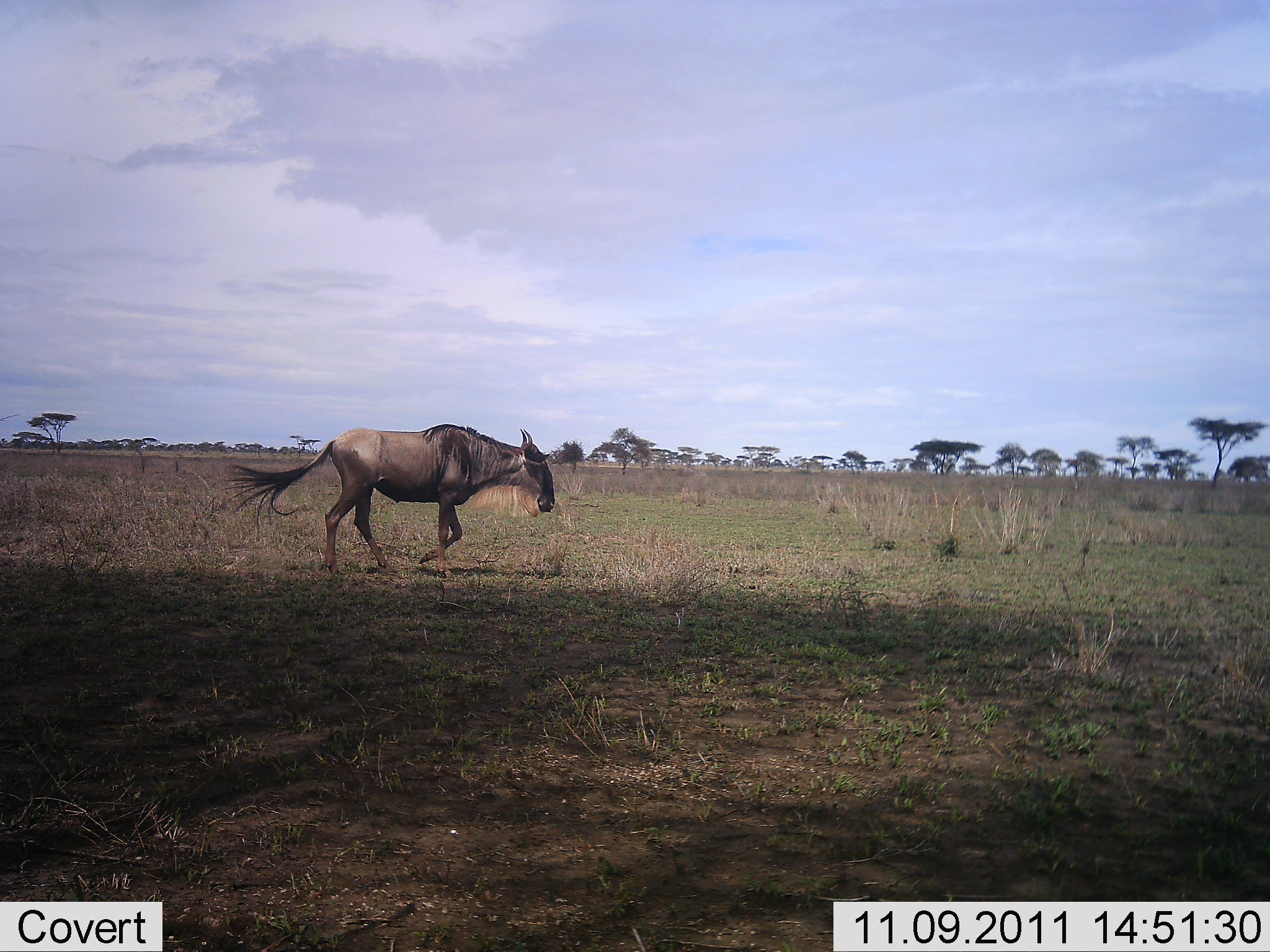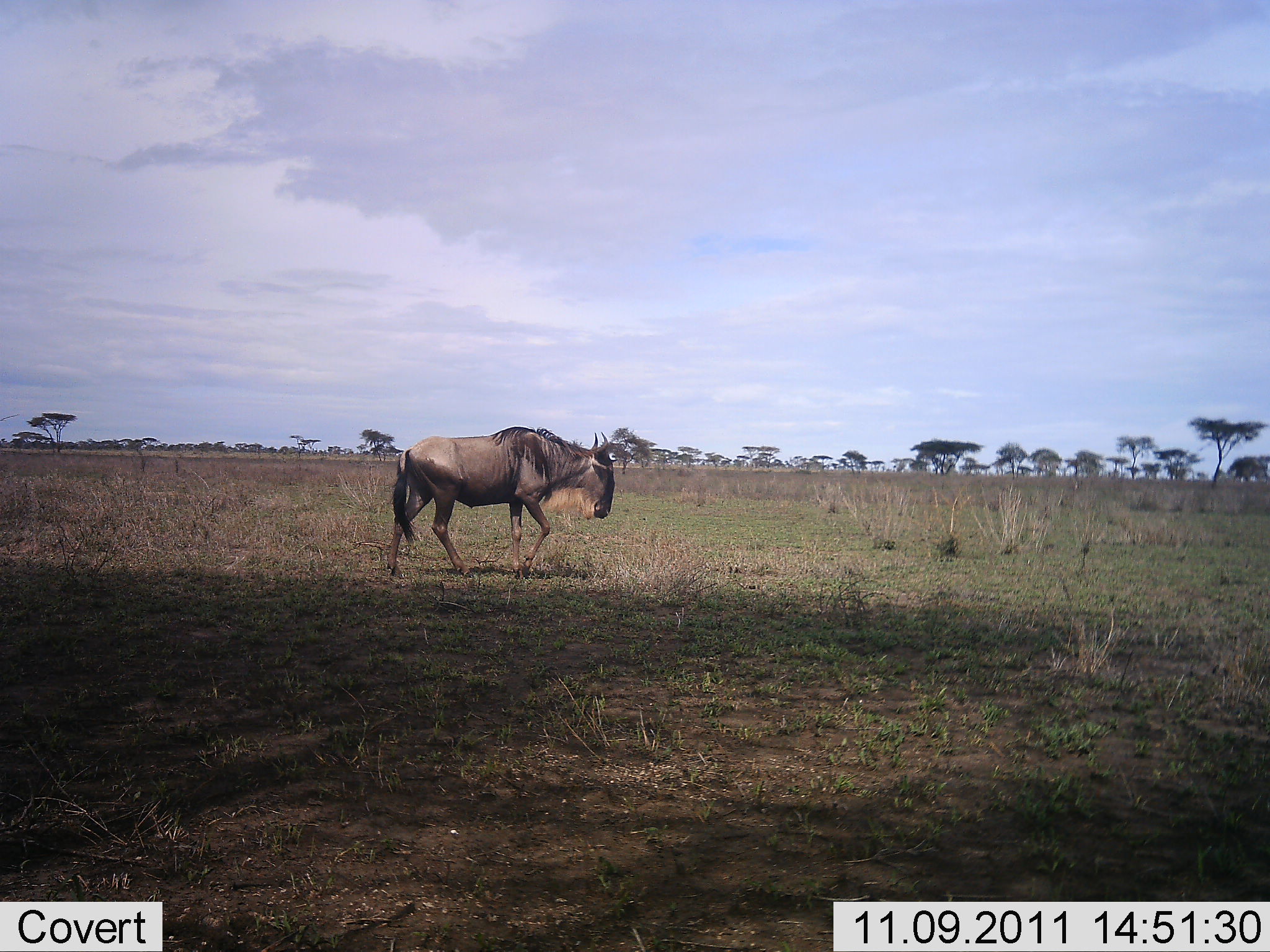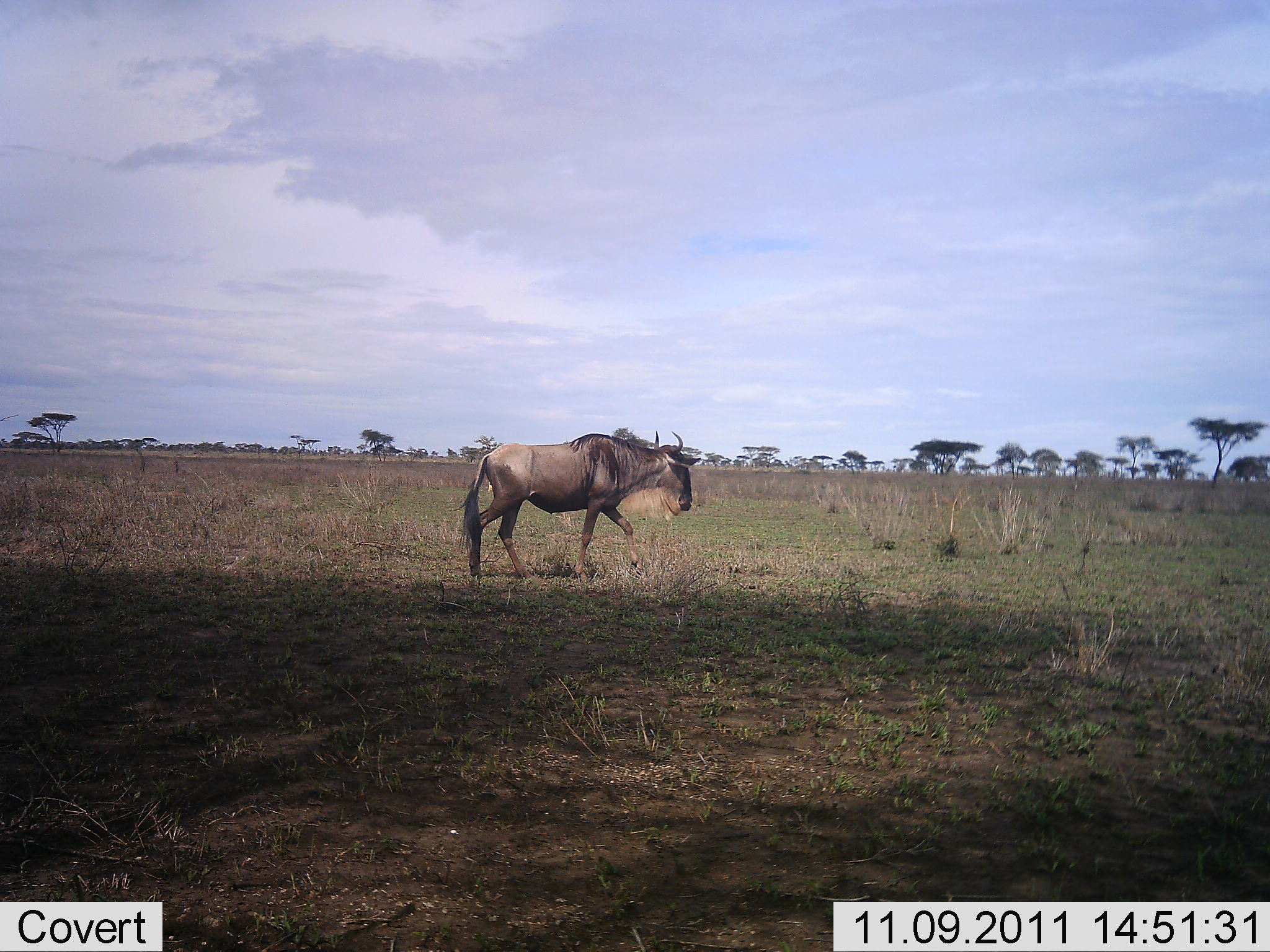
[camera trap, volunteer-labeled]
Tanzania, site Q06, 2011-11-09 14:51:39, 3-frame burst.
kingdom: Animalia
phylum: Chordata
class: Mammalia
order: Artiodactyla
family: Bovidae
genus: Connochaetes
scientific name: Connochaetes taurinus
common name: blue wildebeest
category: wildebeest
Wildebeest (blue wildebeest) (Connochaetes taurinus), count 1. Behavior (volunteer vote fractions): standing 20%, resting 0%, moving 93%, interacting 0%. Young present (vote fraction): 0%. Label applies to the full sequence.